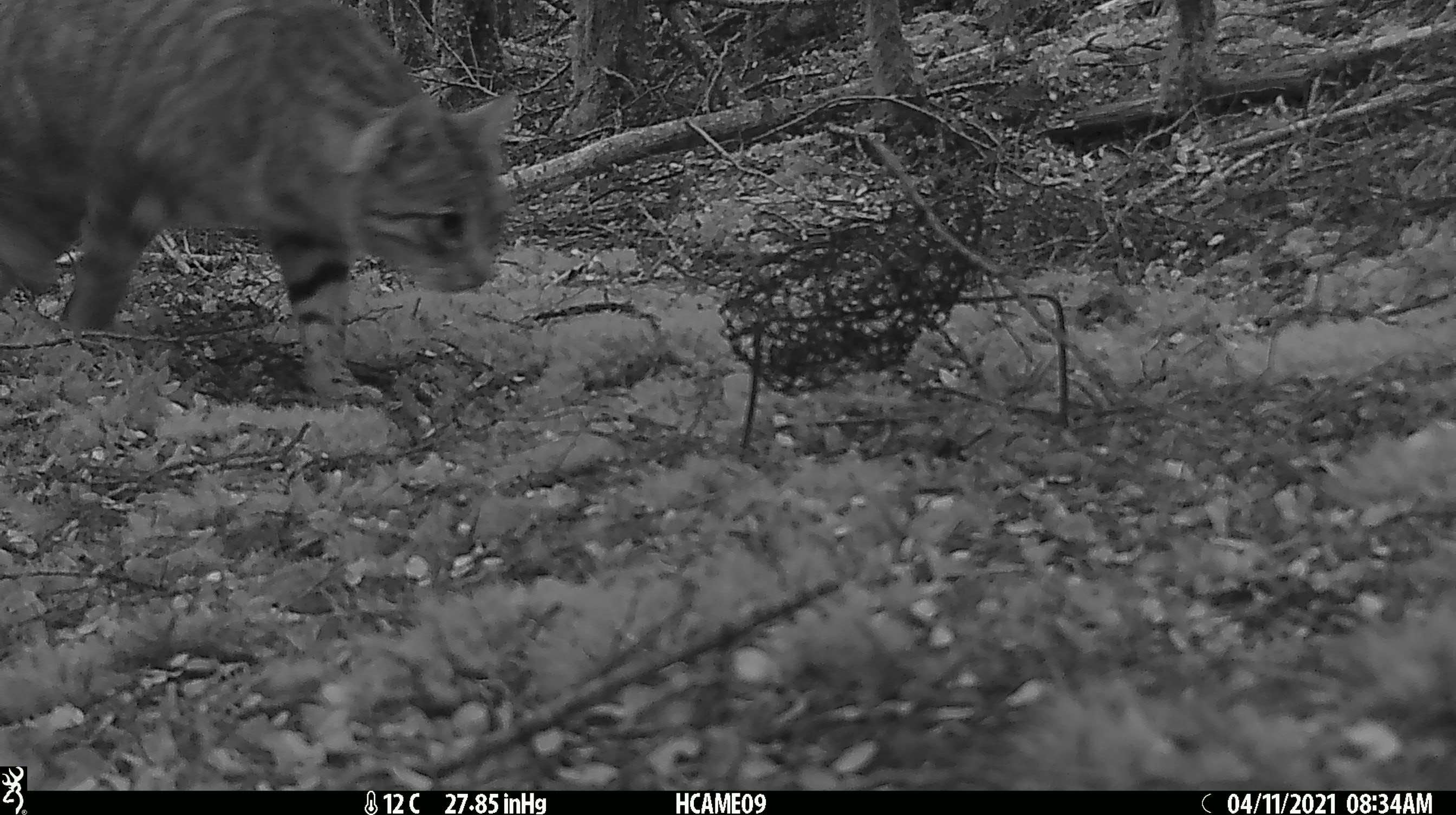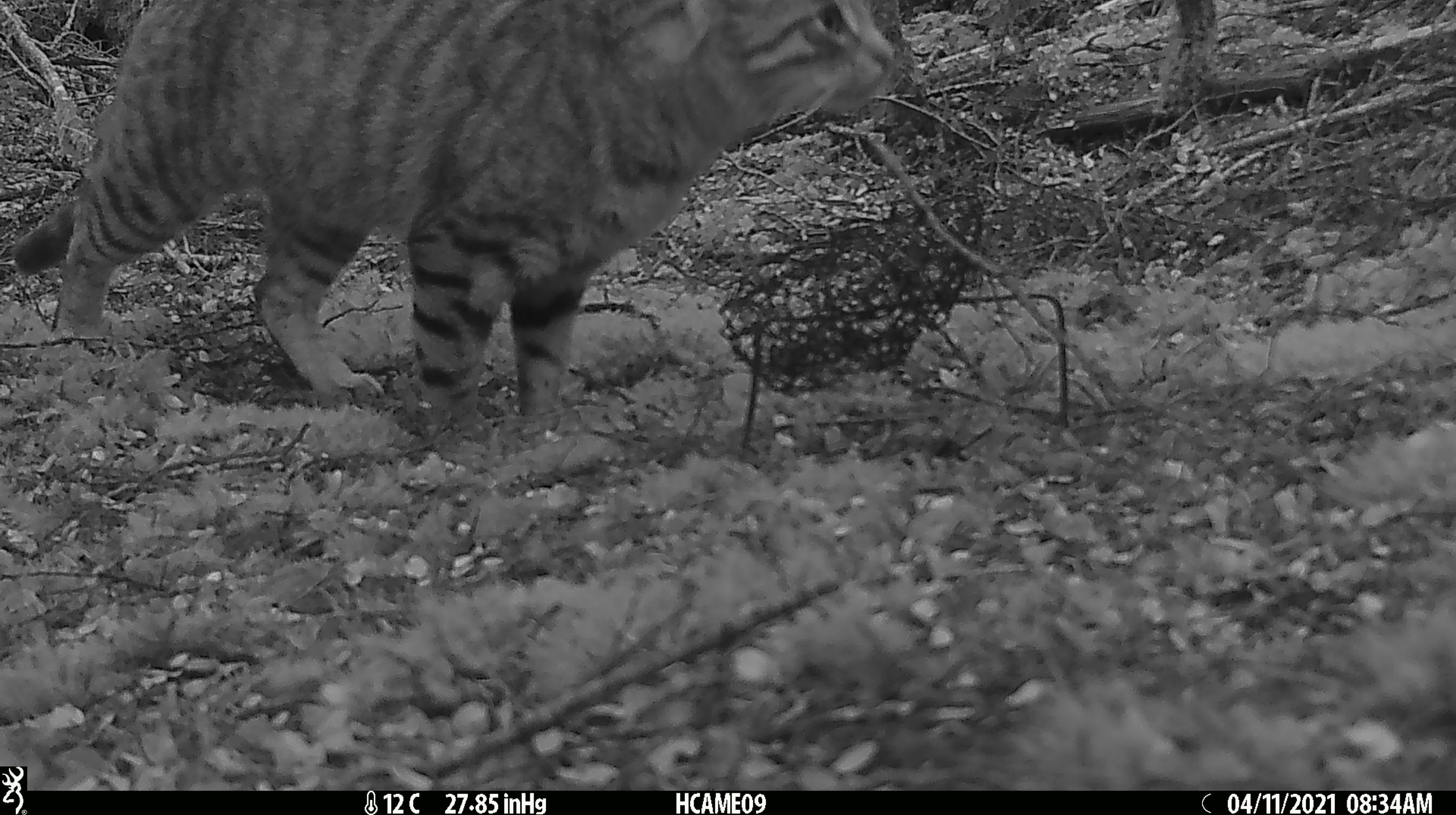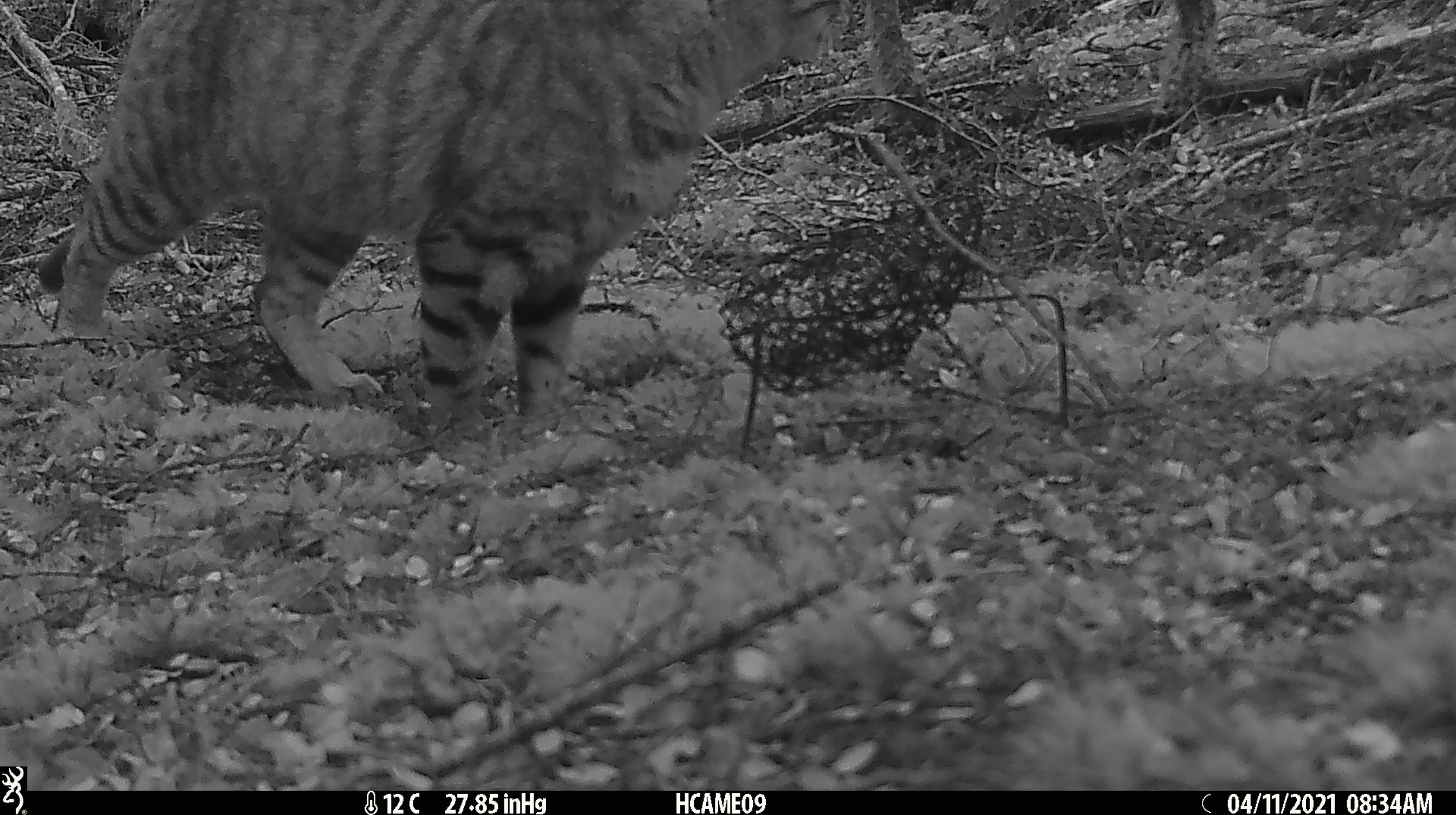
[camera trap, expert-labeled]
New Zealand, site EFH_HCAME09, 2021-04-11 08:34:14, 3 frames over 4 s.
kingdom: Animalia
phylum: Chordata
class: Mammalia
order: Carnivora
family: Felidae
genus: Felis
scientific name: Felis catus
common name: domestic cat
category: cat